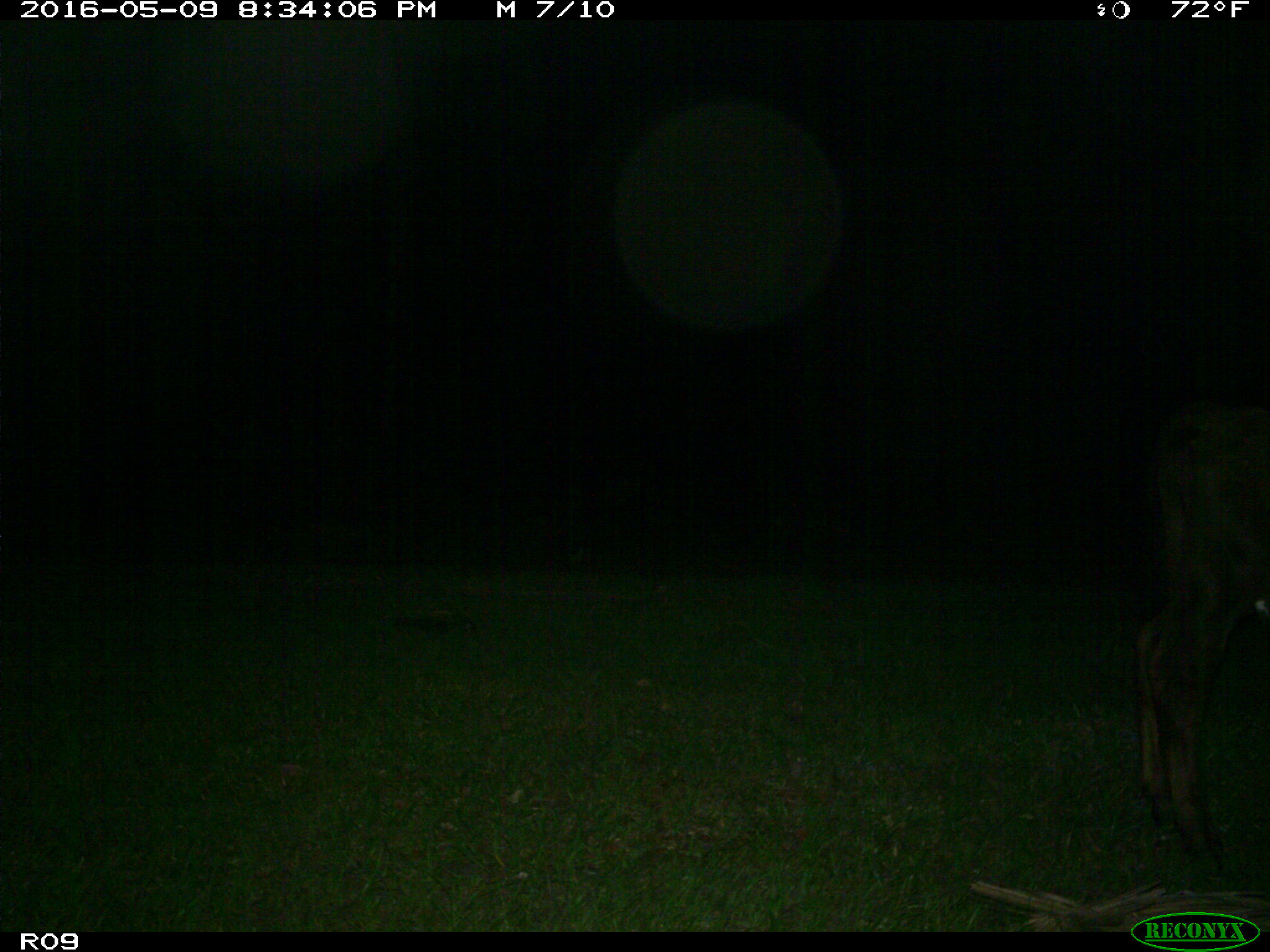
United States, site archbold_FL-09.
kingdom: Animalia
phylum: Chordata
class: Mammalia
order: Artiodactyla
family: Bovidae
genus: Bos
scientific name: Bos taurus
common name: domestic cow